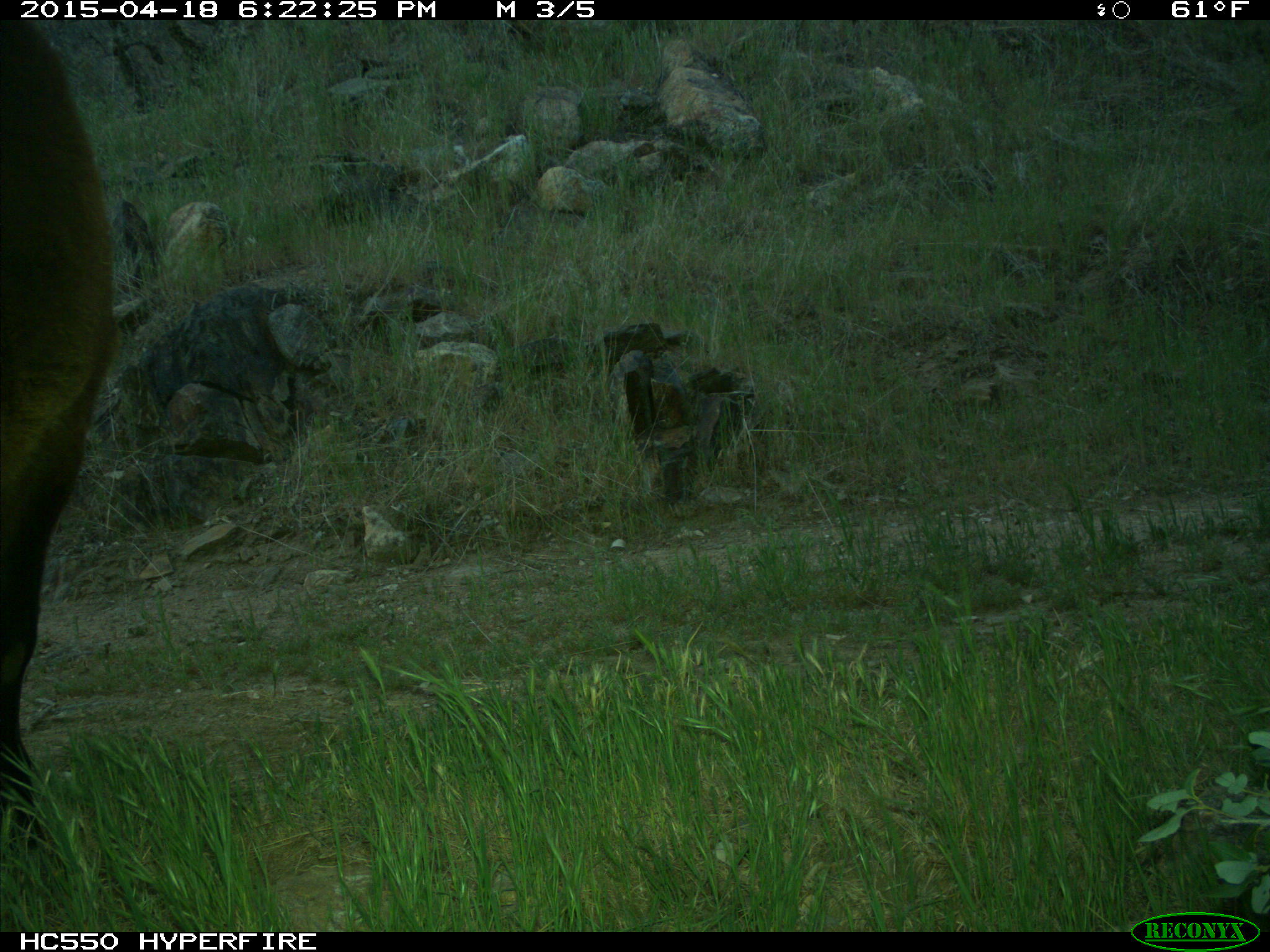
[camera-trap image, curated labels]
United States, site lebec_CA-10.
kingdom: Animalia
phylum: Chordata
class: Mammalia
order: Artiodactyla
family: Bovidae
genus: Bos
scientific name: Bos taurus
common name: domestic cow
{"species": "Bos taurus (domestic cow)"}